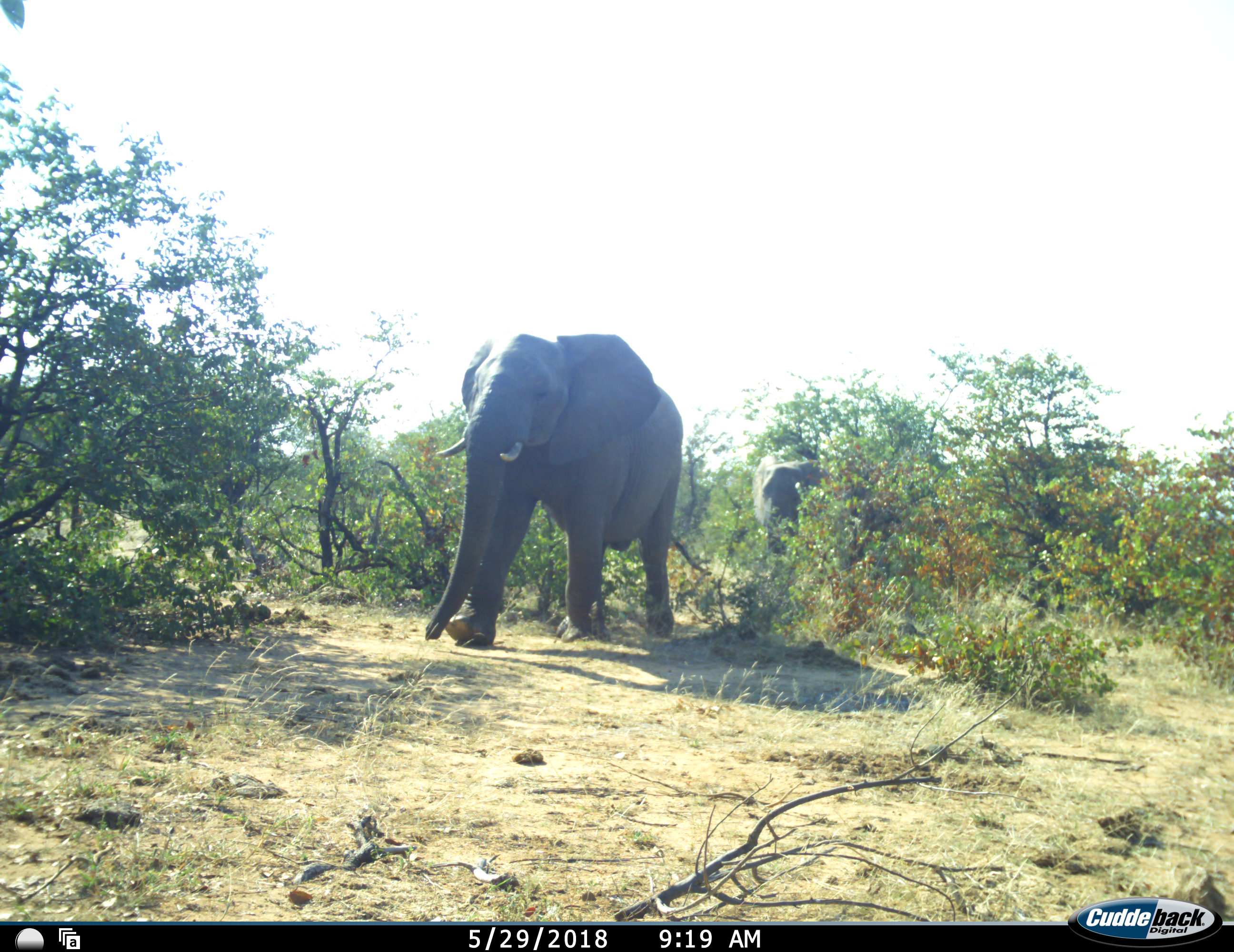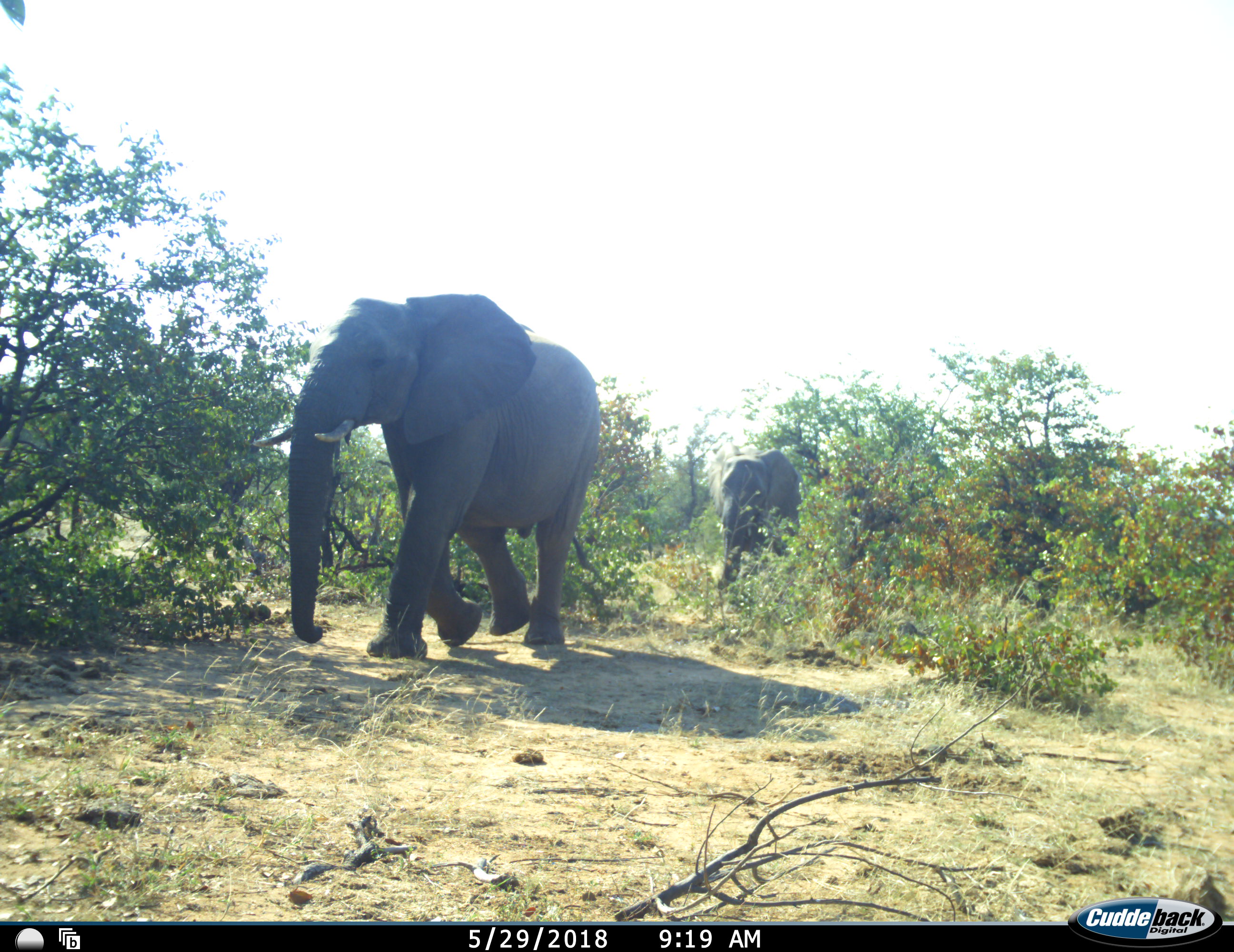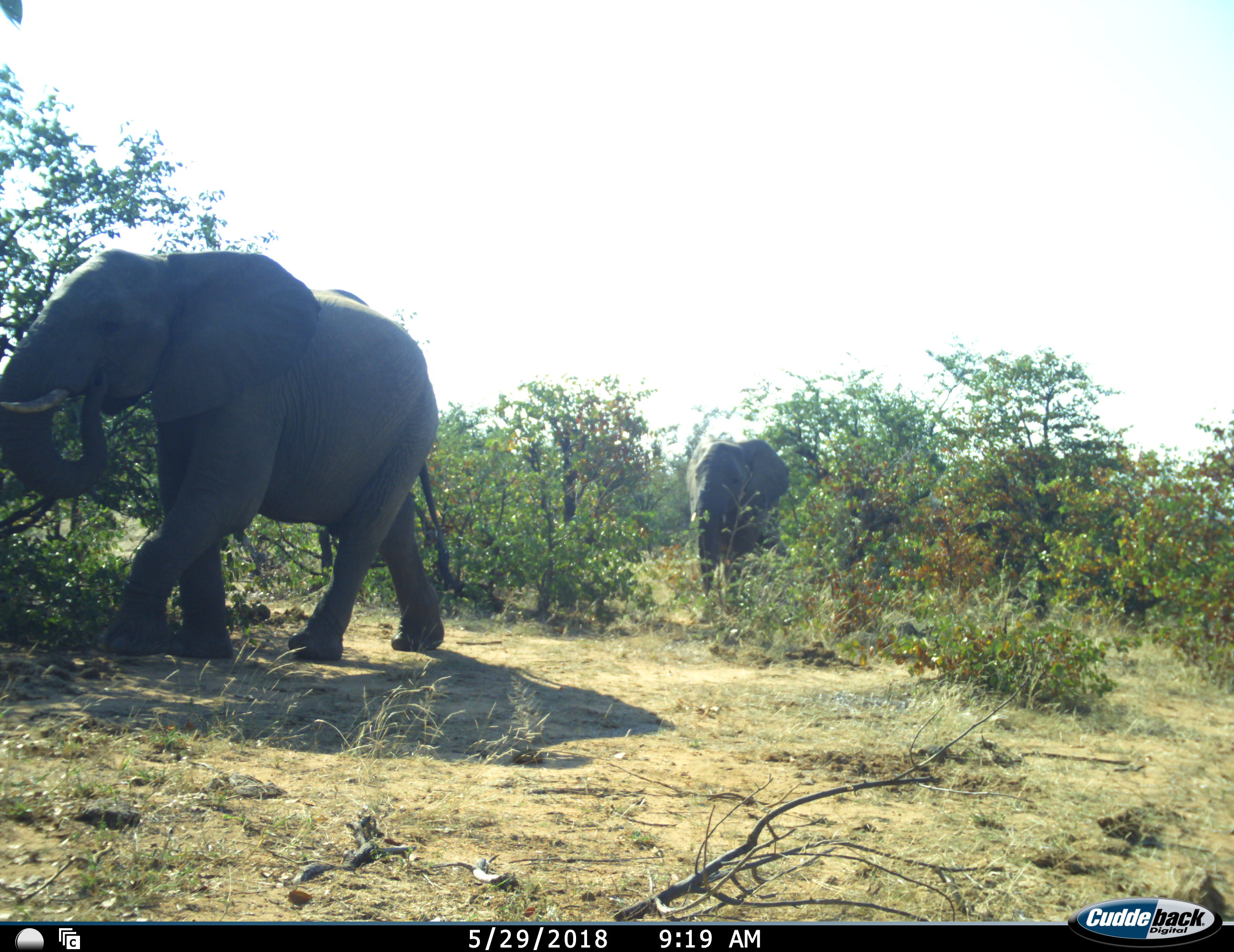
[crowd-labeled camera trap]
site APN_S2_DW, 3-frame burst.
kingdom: Animalia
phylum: Chordata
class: Mammalia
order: Proboscidea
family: Elephantidae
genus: Loxodonta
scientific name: Loxodonta africana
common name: african bush elephant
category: elephant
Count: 2.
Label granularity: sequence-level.